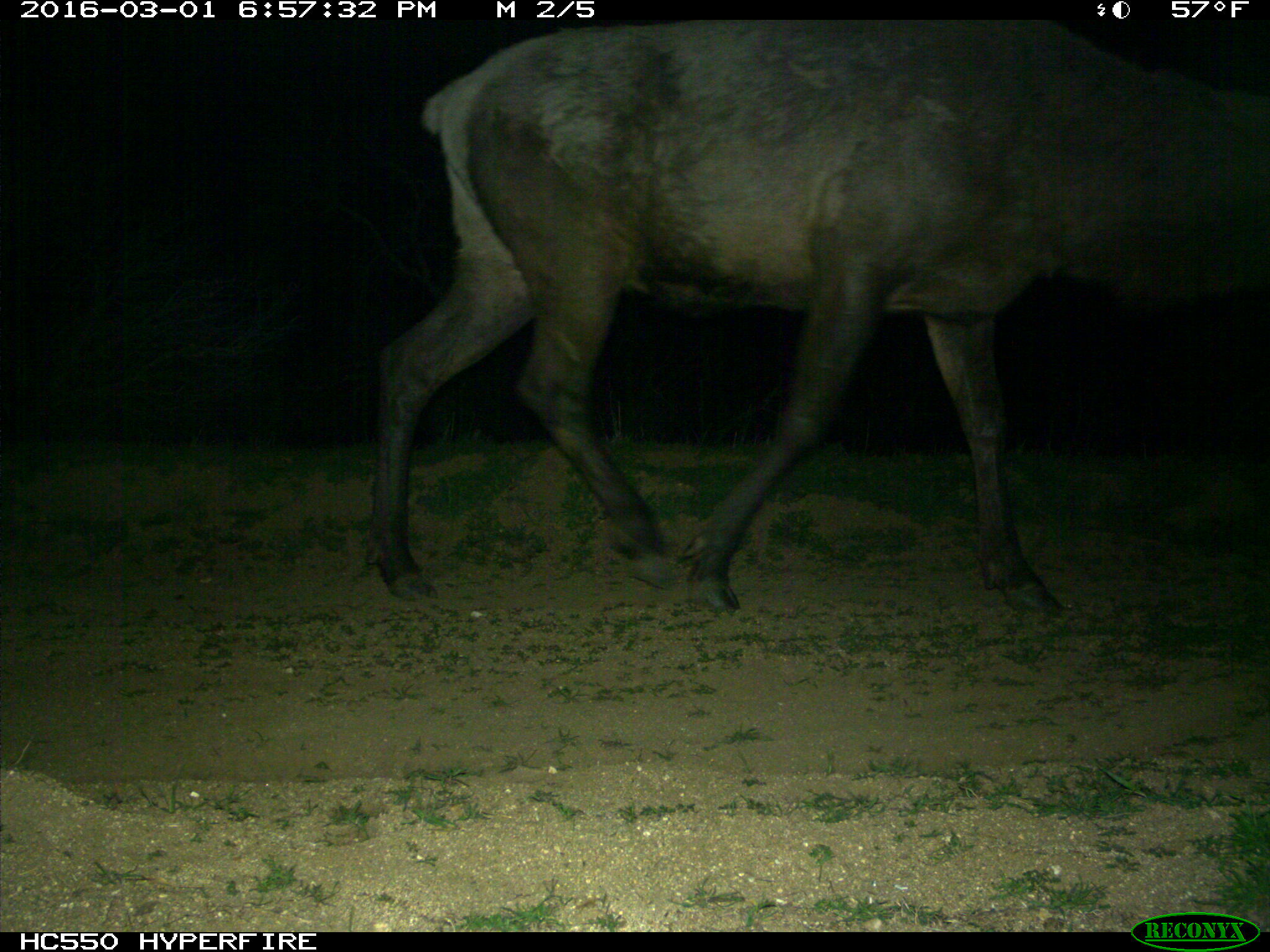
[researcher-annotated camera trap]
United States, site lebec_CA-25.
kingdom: Animalia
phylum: Chordata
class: Mammalia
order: Artiodactyla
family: Cervidae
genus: Cervus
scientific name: Cervus canadensis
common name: elk